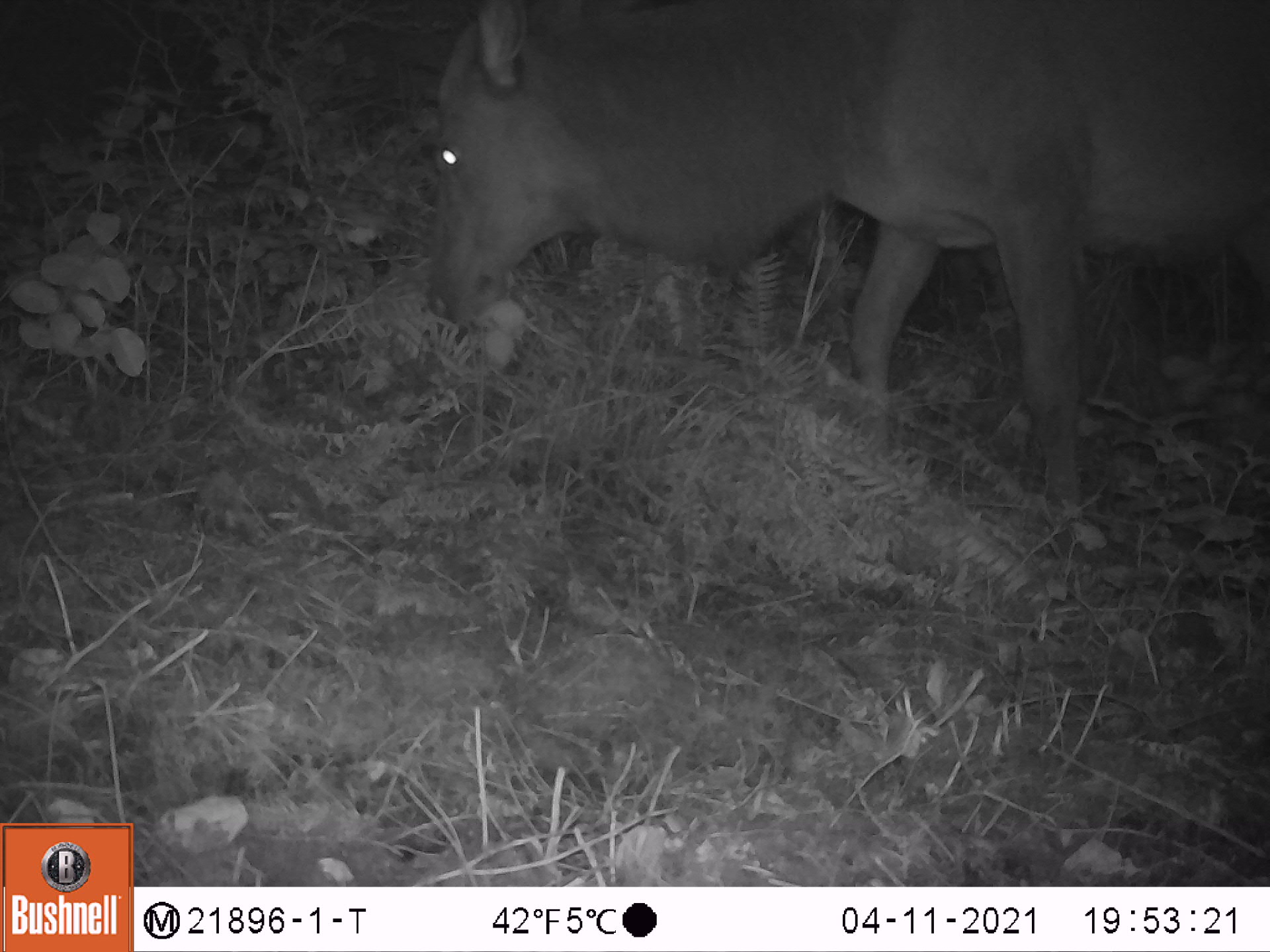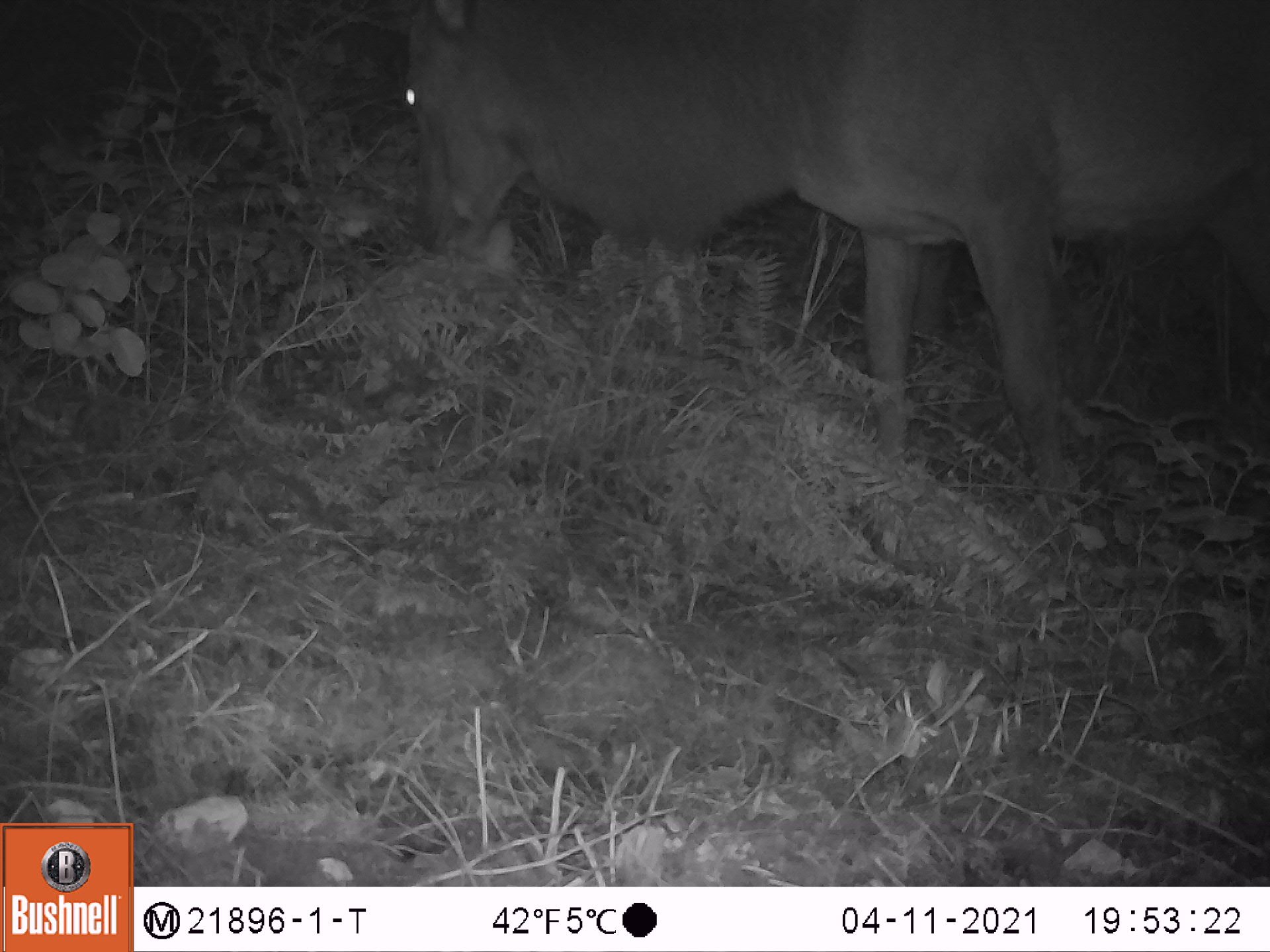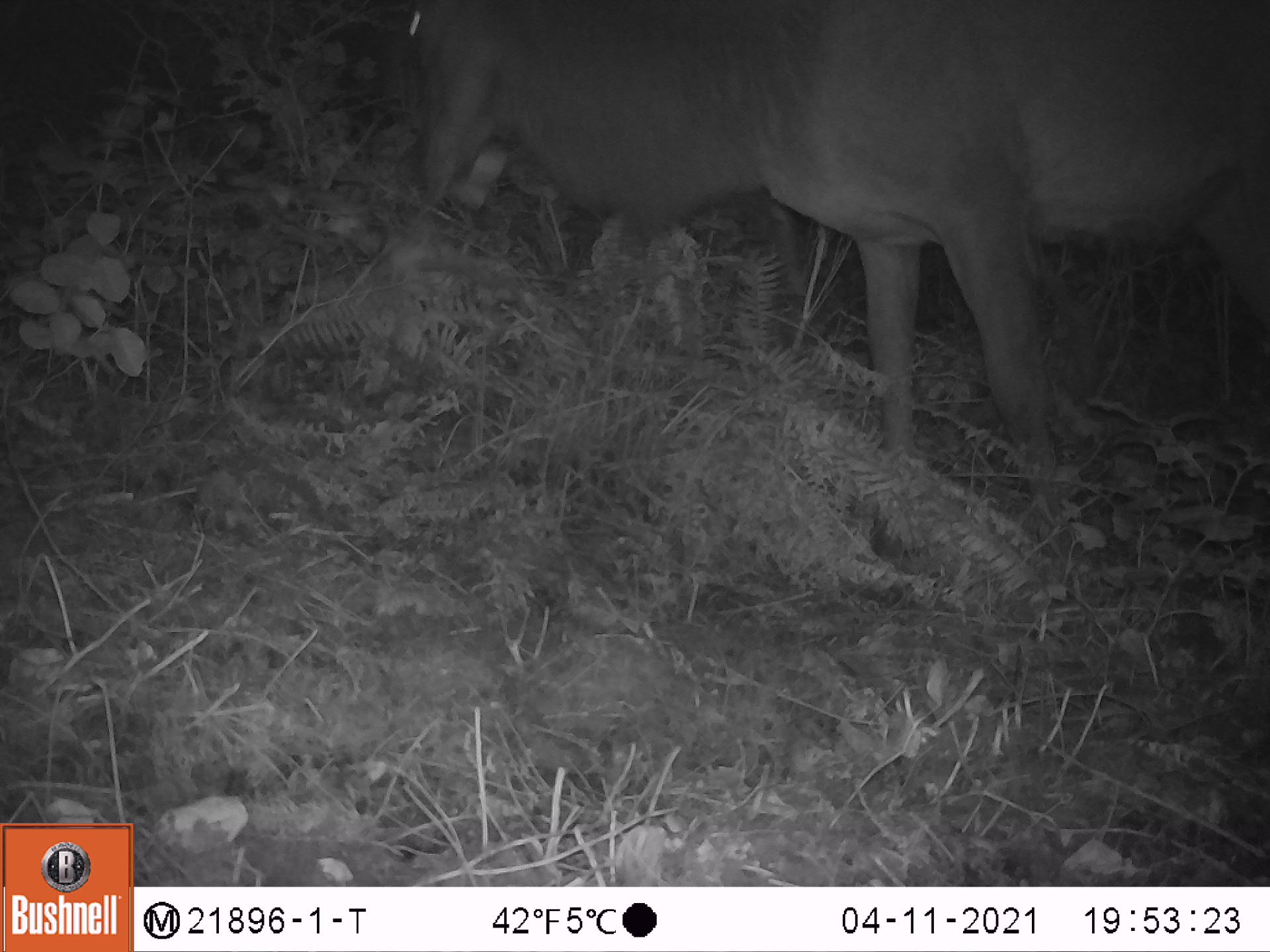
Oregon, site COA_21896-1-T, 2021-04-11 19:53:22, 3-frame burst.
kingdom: Animalia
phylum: Chordata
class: Mammalia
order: Artiodactyla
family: Cervidae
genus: Cervus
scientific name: Cervus canadensis roosevelti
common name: roosevelt elk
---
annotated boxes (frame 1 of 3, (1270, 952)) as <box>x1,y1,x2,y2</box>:
roosevelt elk: <box>395,6,1263,528</box>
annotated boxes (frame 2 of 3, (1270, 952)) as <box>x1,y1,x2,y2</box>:
roosevelt elk: <box>374,3,1264,501</box>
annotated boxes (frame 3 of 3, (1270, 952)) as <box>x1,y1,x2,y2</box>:
roosevelt elk: <box>388,4,1262,526</box>